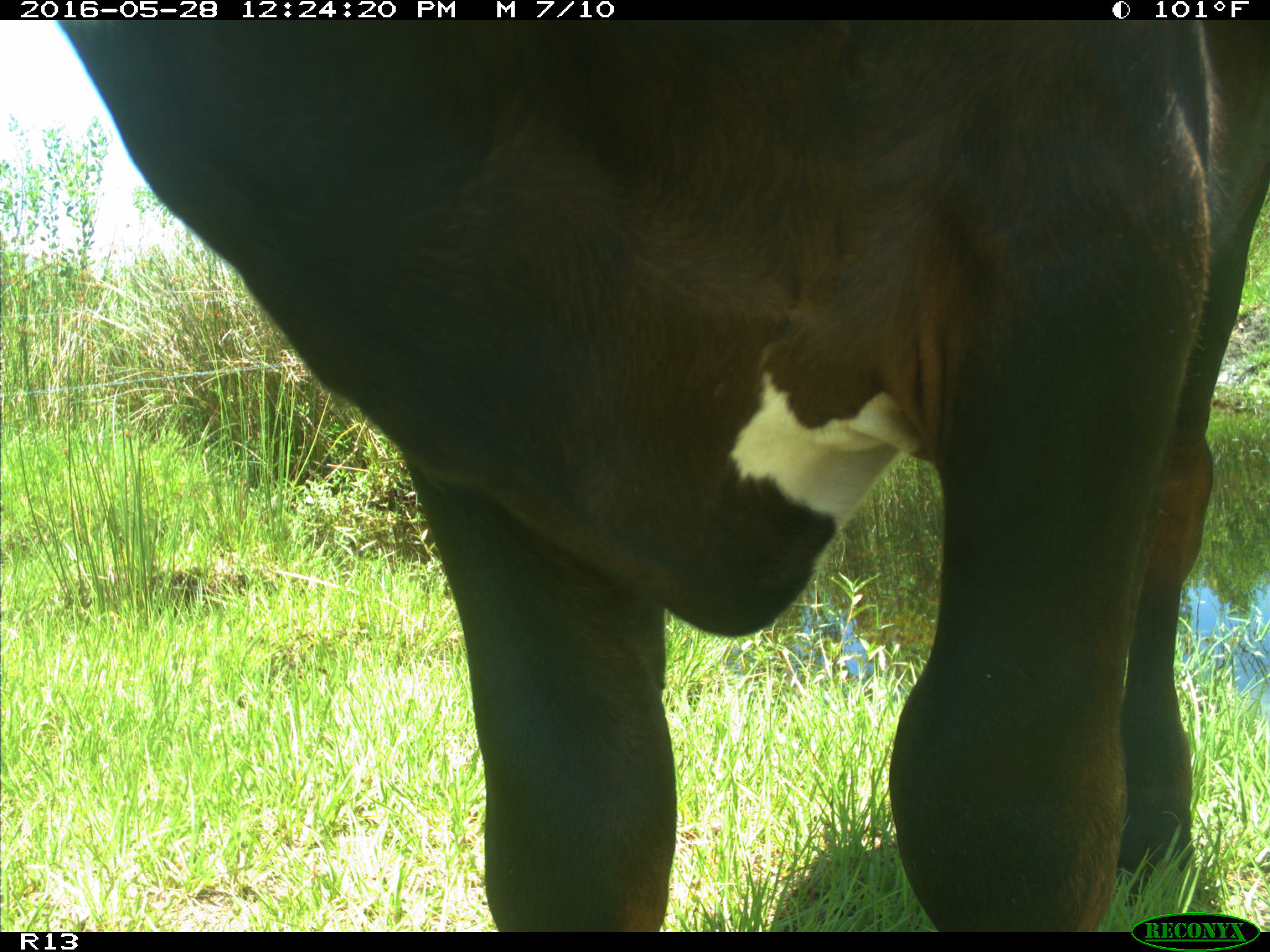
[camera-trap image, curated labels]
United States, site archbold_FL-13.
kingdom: Animalia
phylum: Chordata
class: Mammalia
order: Artiodactyla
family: Bovidae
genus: Bos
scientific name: Bos taurus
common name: domestic cow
Bos taurus (domestic cow).